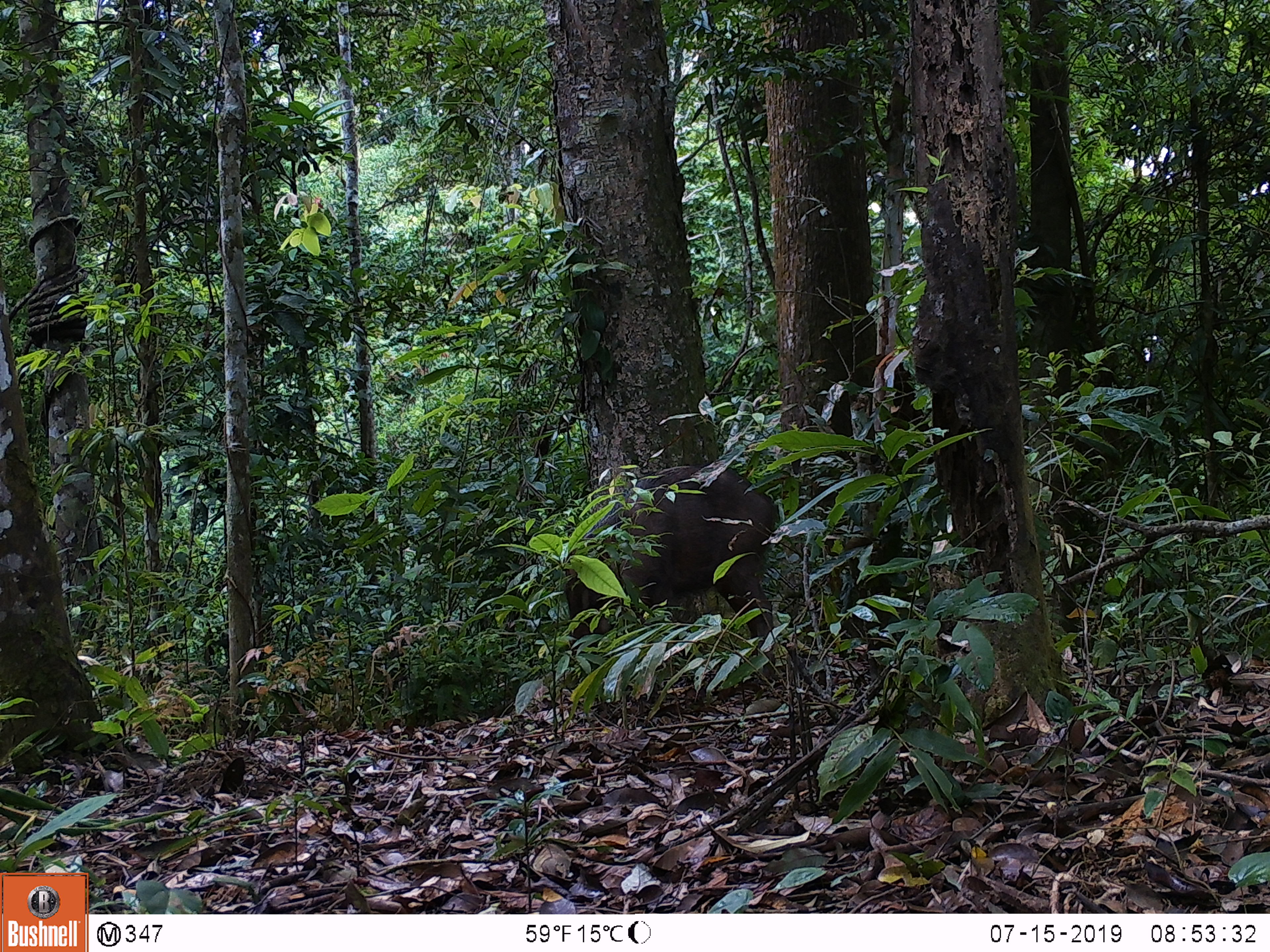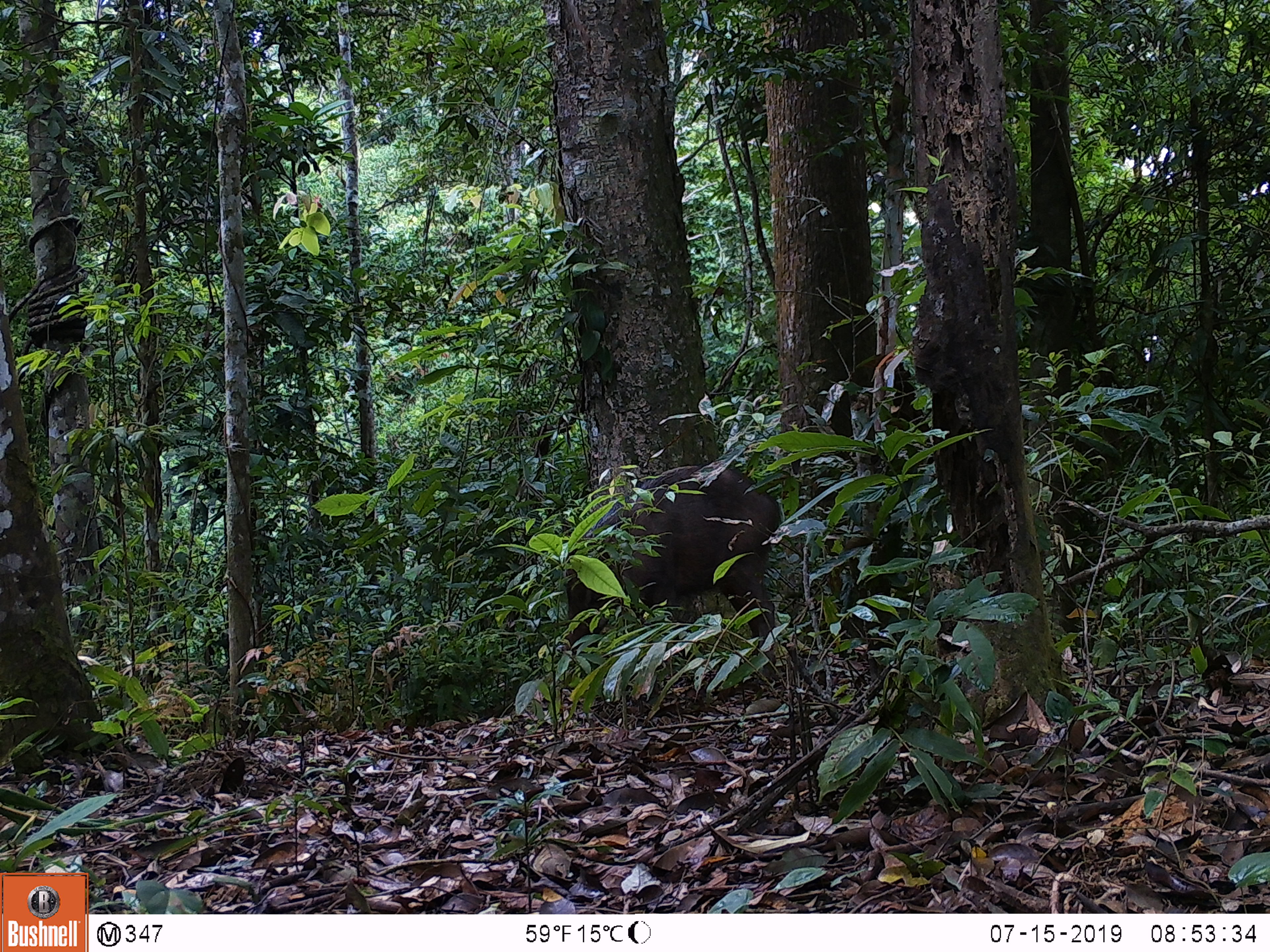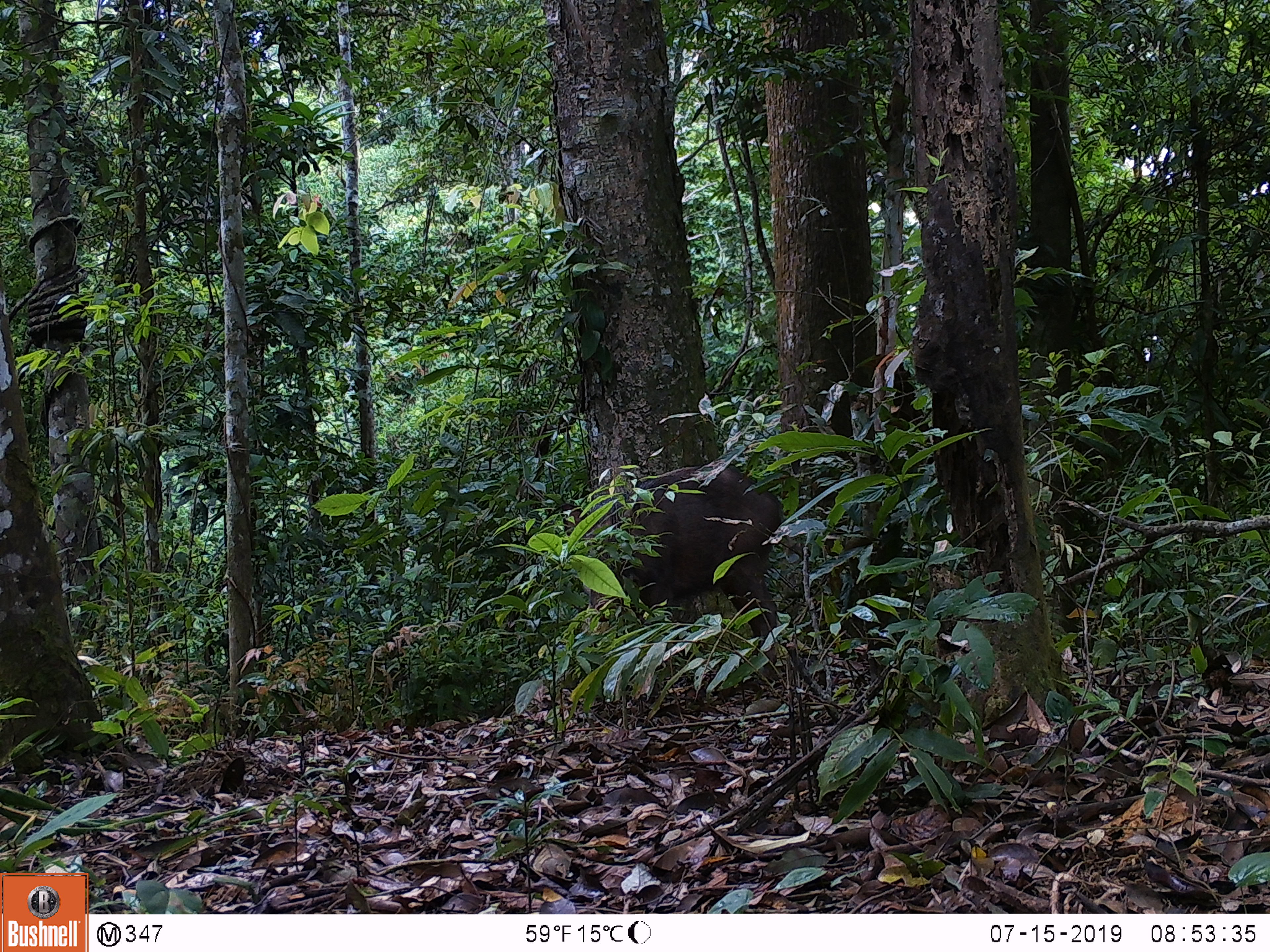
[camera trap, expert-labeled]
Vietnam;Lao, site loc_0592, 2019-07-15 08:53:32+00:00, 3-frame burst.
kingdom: Animalia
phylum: Chordata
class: Mammalia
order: Artiodactyla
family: Suidae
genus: Sus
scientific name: Sus scrofa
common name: eurasian wild pig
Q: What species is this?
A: Eurasian wild pig (Sus scrofa).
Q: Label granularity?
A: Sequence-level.